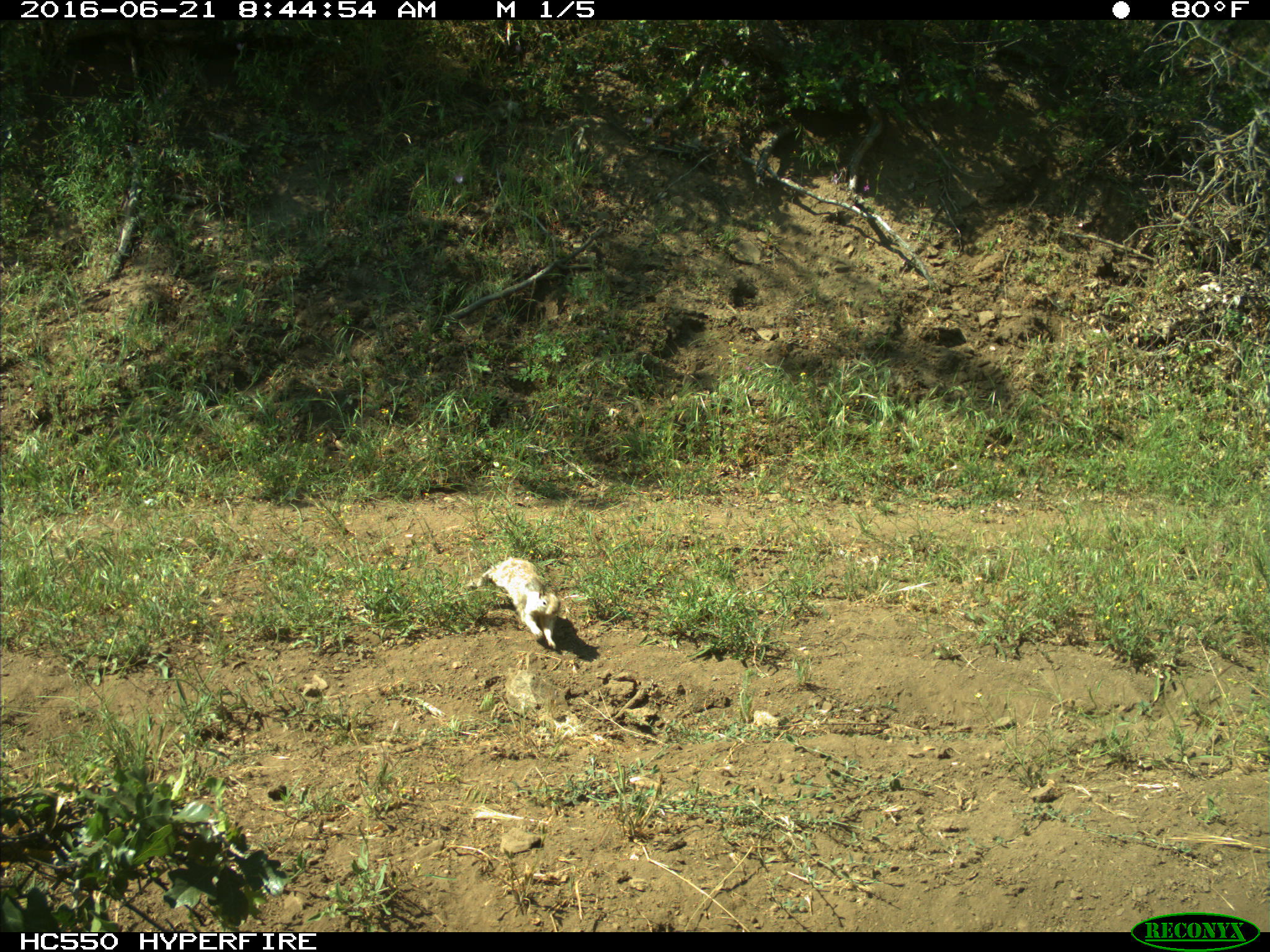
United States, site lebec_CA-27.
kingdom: Animalia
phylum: Chordata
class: Mammalia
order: Rodentia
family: Sciuridae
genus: Otospermophilus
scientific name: Otospermophilus beecheyi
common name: california ground squirrel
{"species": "Otospermophilus beecheyi (california ground squirrel)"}